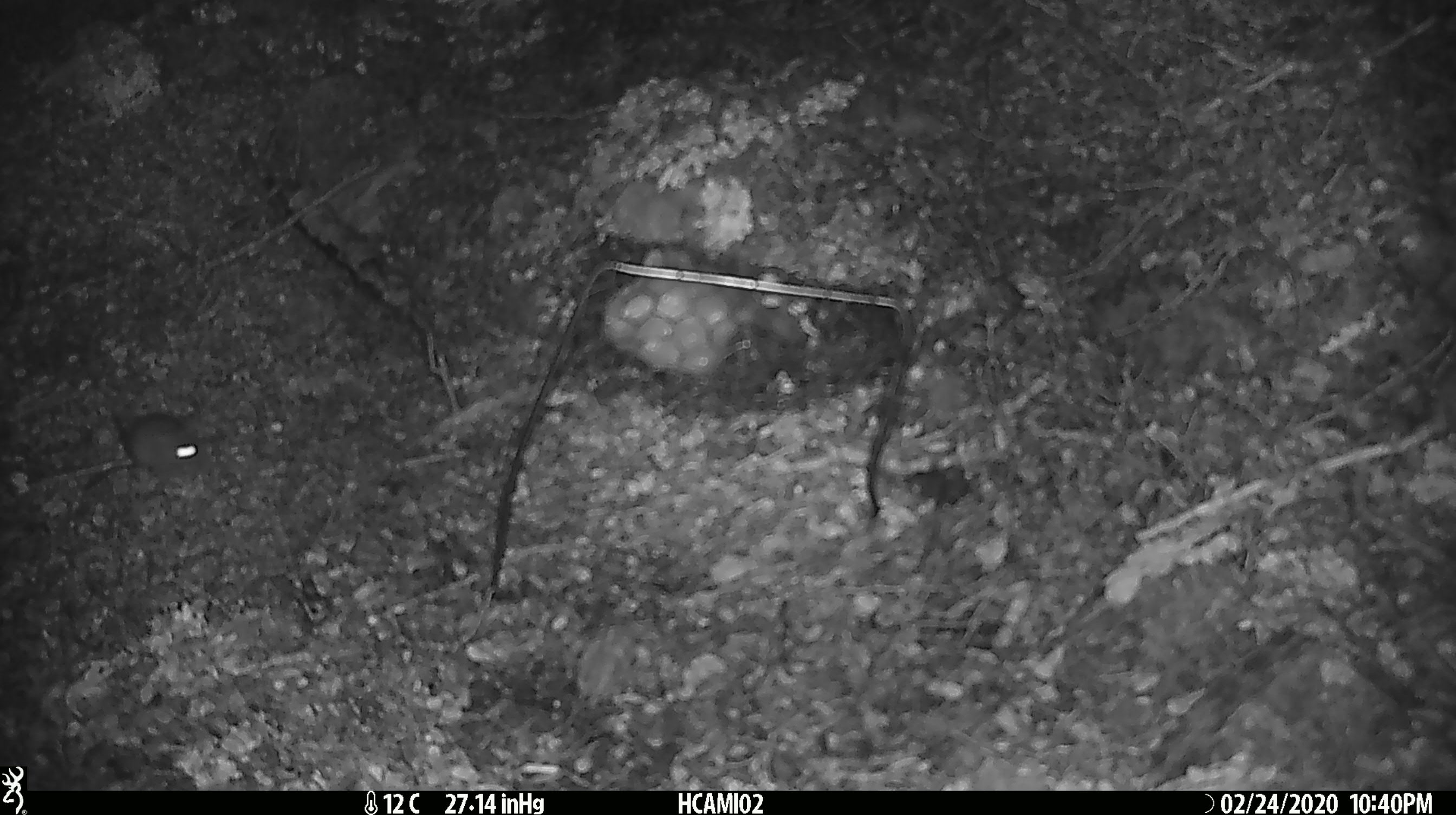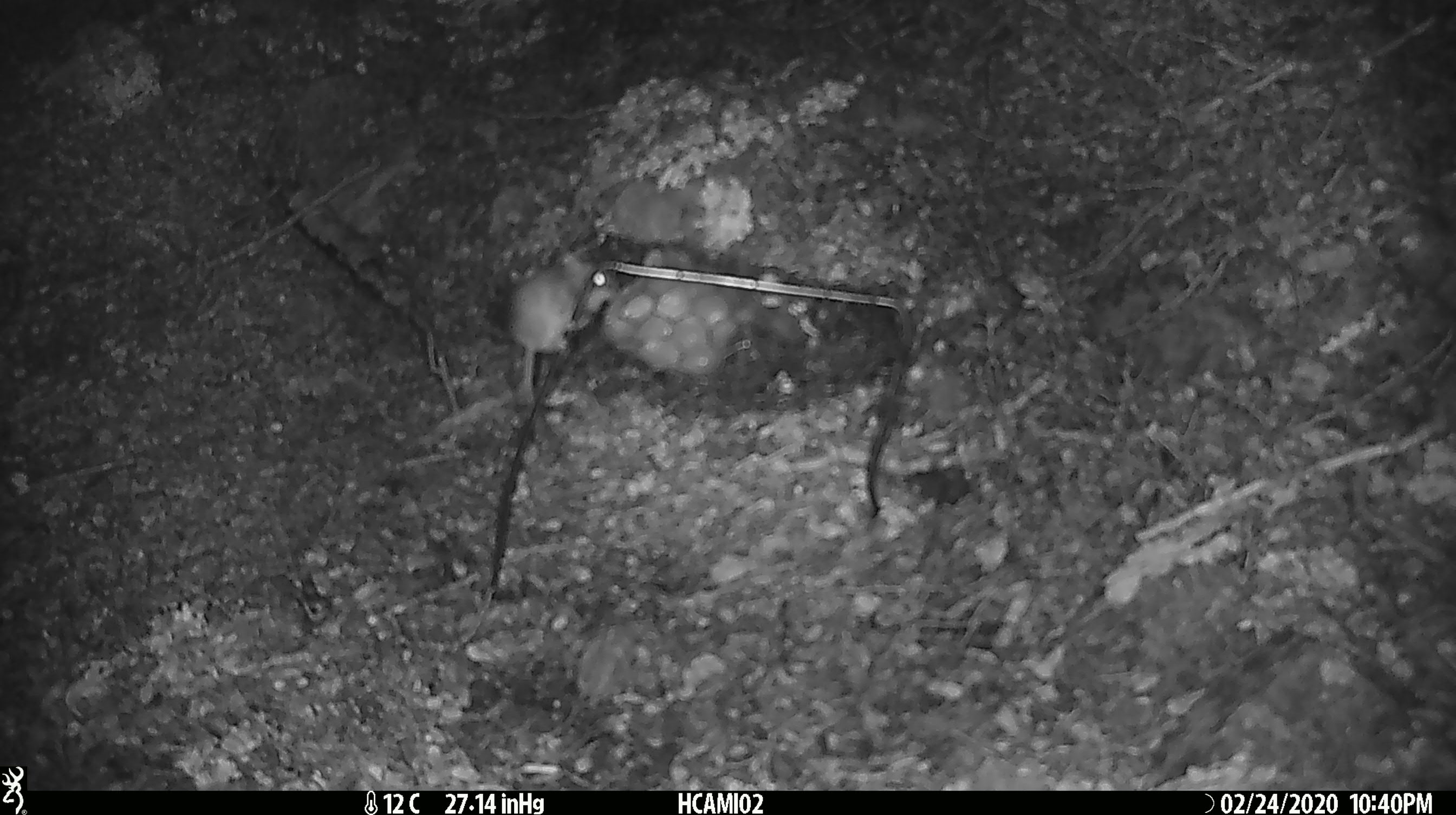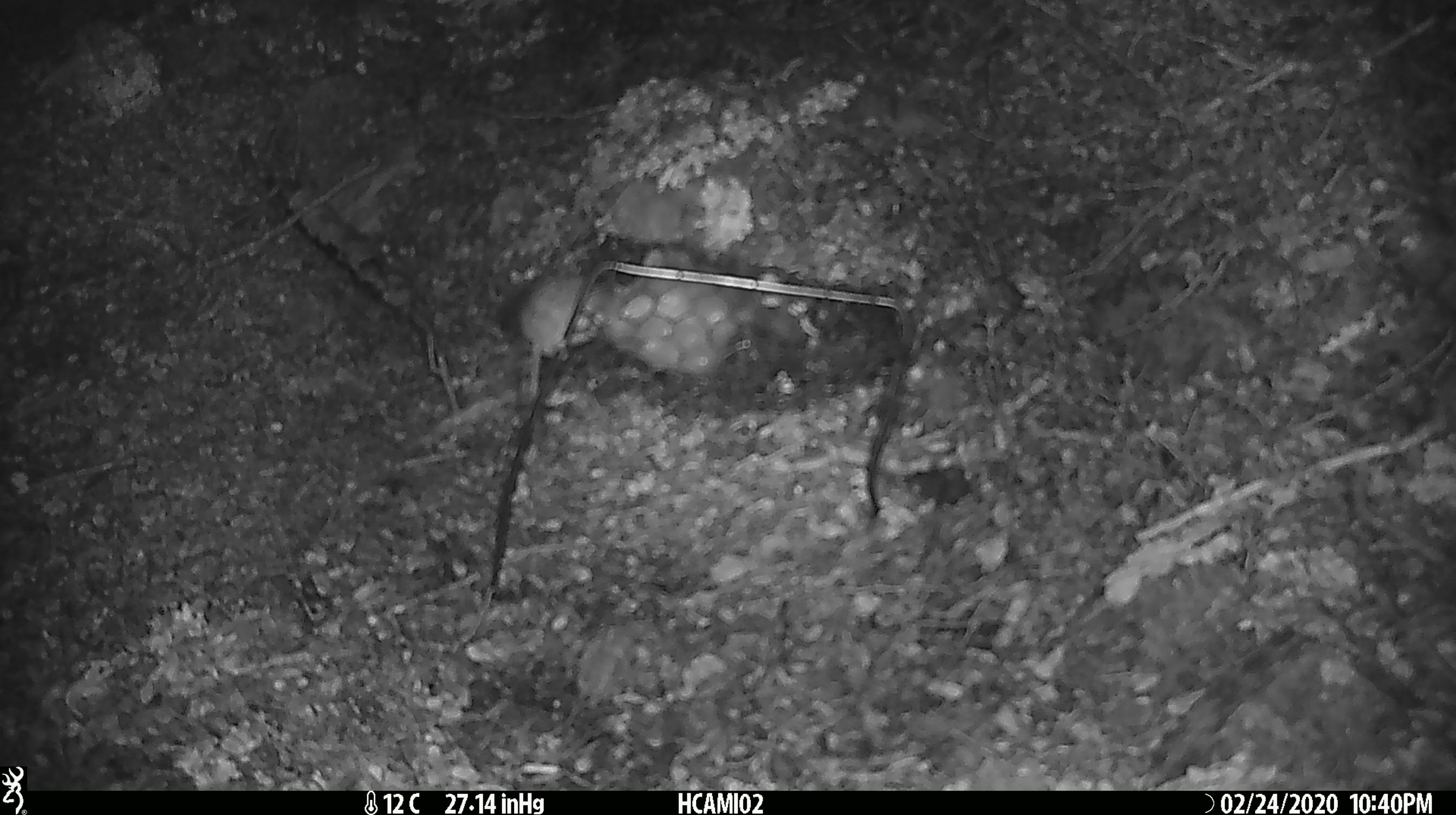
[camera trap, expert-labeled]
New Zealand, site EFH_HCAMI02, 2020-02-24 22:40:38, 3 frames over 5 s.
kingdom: Animalia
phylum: Chordata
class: Mammalia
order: Rodentia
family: Muridae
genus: Mus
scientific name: Mus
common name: mouse